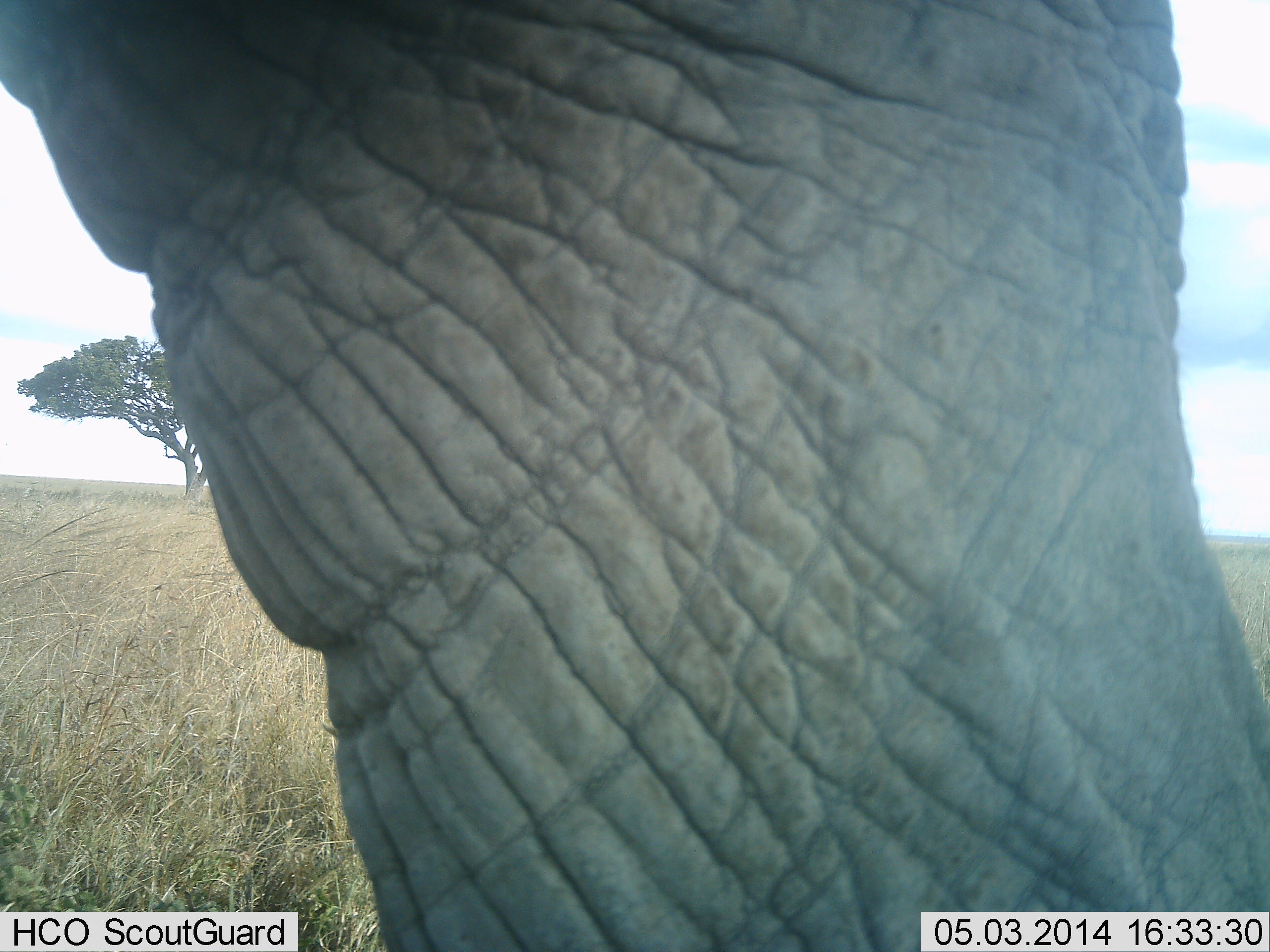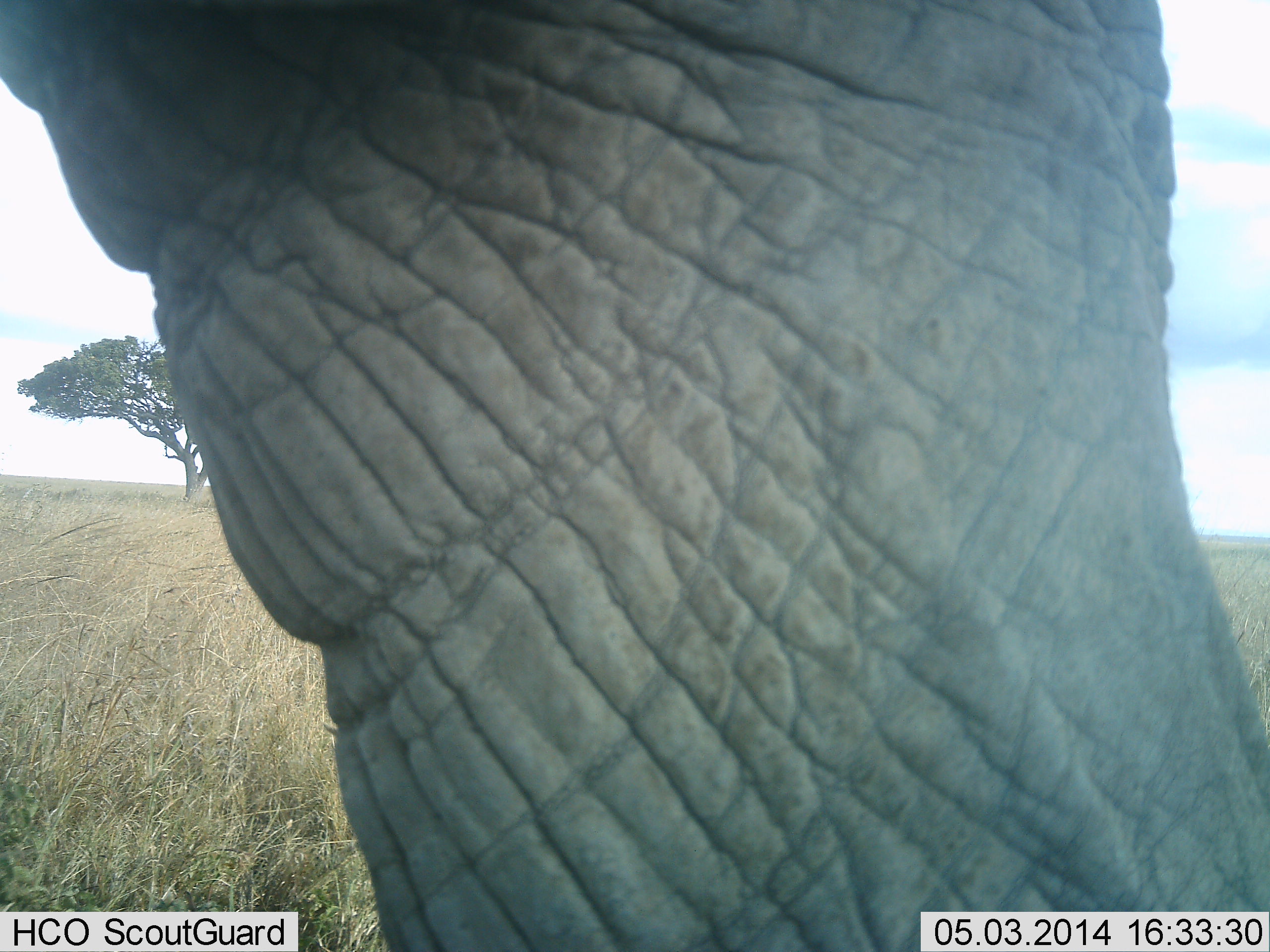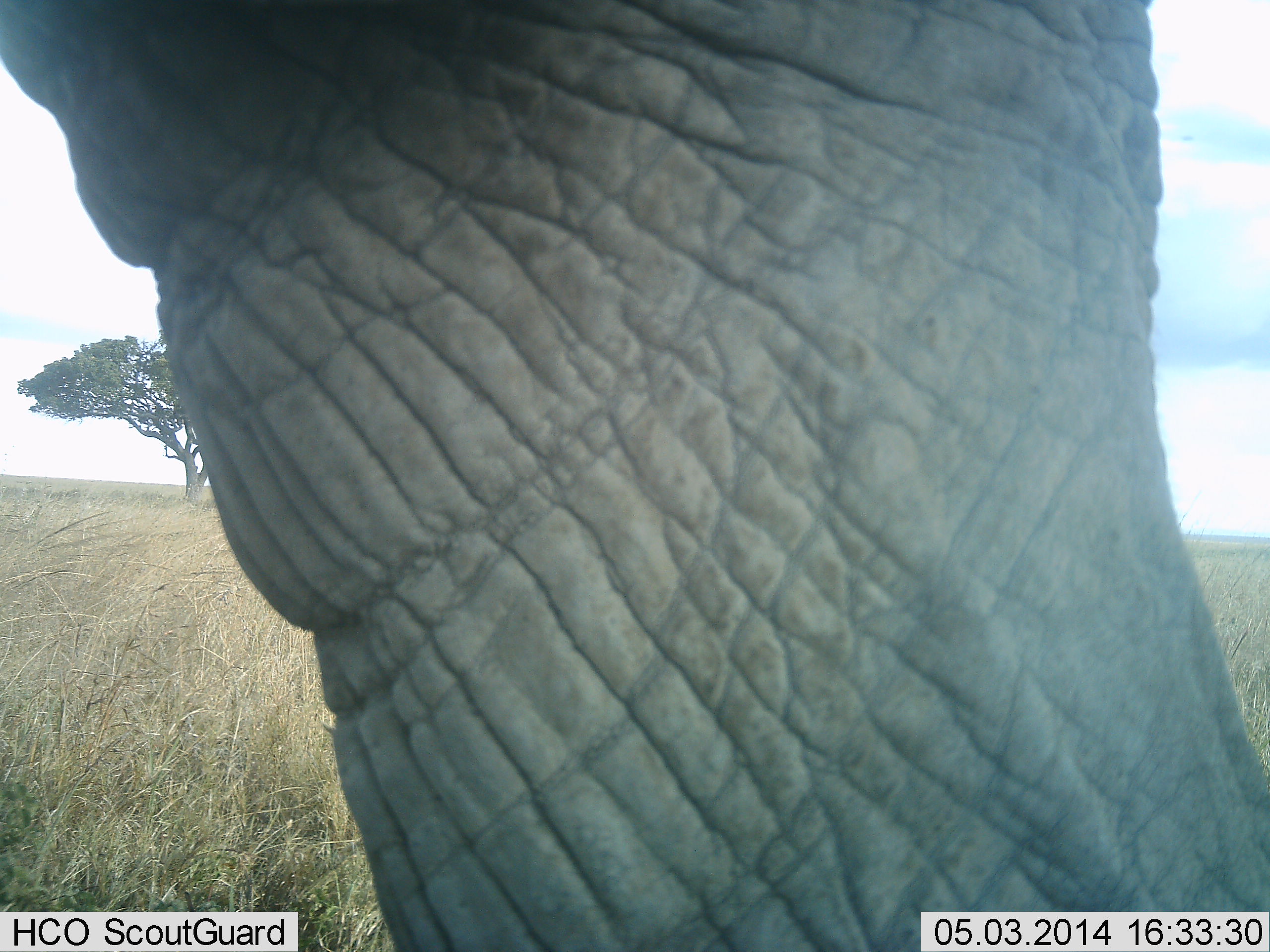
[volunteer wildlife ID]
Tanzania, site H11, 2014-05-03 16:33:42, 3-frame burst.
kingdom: Animalia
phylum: Chordata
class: Mammalia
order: Proboscidea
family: Elephantidae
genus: Loxodonta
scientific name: Loxodonta africana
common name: african bush elephant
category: elephant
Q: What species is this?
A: Elephant (african bush elephant) (Loxodonta africana).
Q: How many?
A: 1.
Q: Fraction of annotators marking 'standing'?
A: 100%.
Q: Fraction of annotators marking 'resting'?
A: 0%.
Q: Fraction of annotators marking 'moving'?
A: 0%.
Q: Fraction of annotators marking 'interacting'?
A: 0%.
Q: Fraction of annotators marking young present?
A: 0%.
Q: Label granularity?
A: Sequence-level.